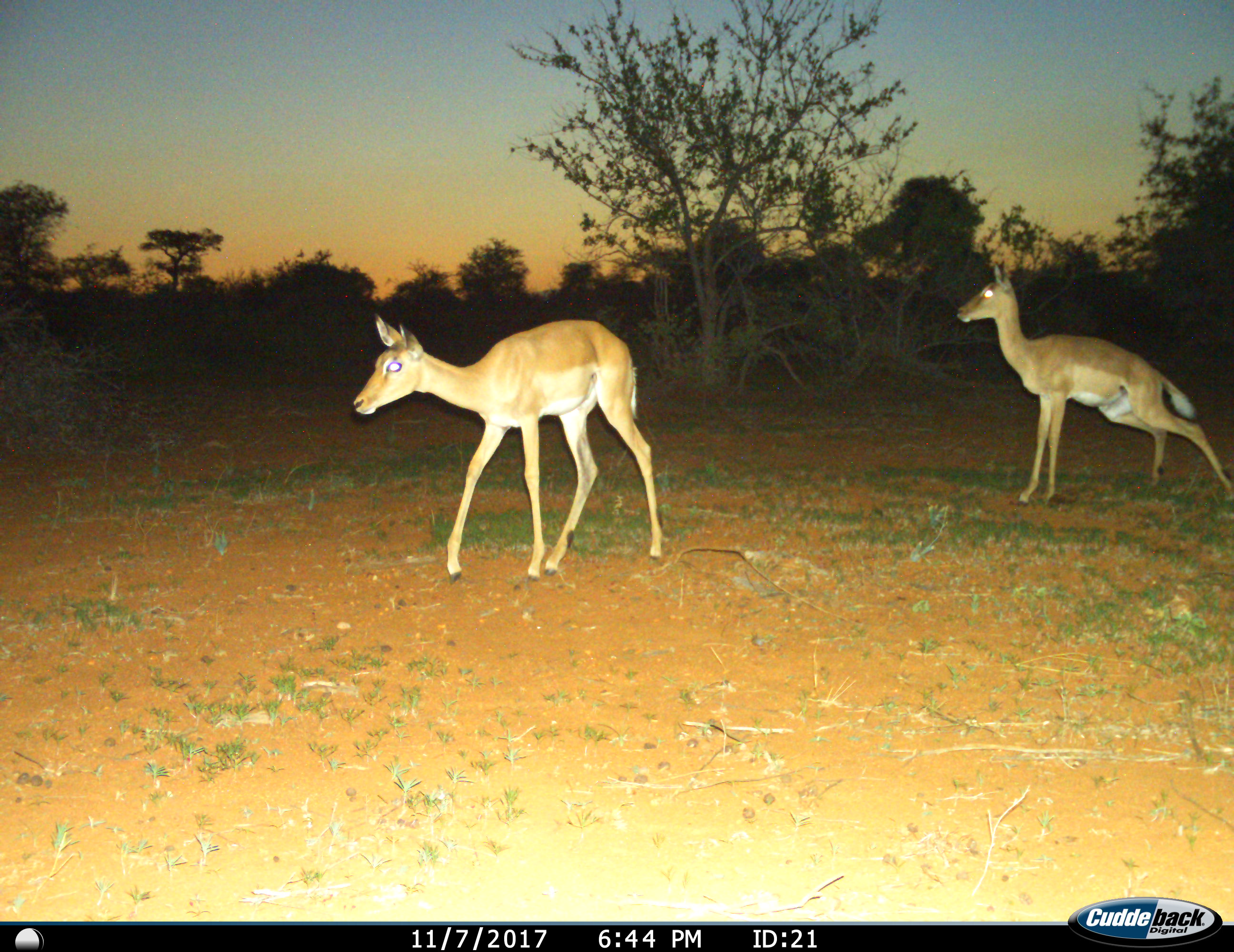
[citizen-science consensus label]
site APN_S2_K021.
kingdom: Animalia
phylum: Chordata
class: Mammalia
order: Artiodactyla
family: Bovidae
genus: Aepyceros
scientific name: Aepyceros melampus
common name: impala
Impala (Aepyceros melampus), count 2. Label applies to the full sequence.